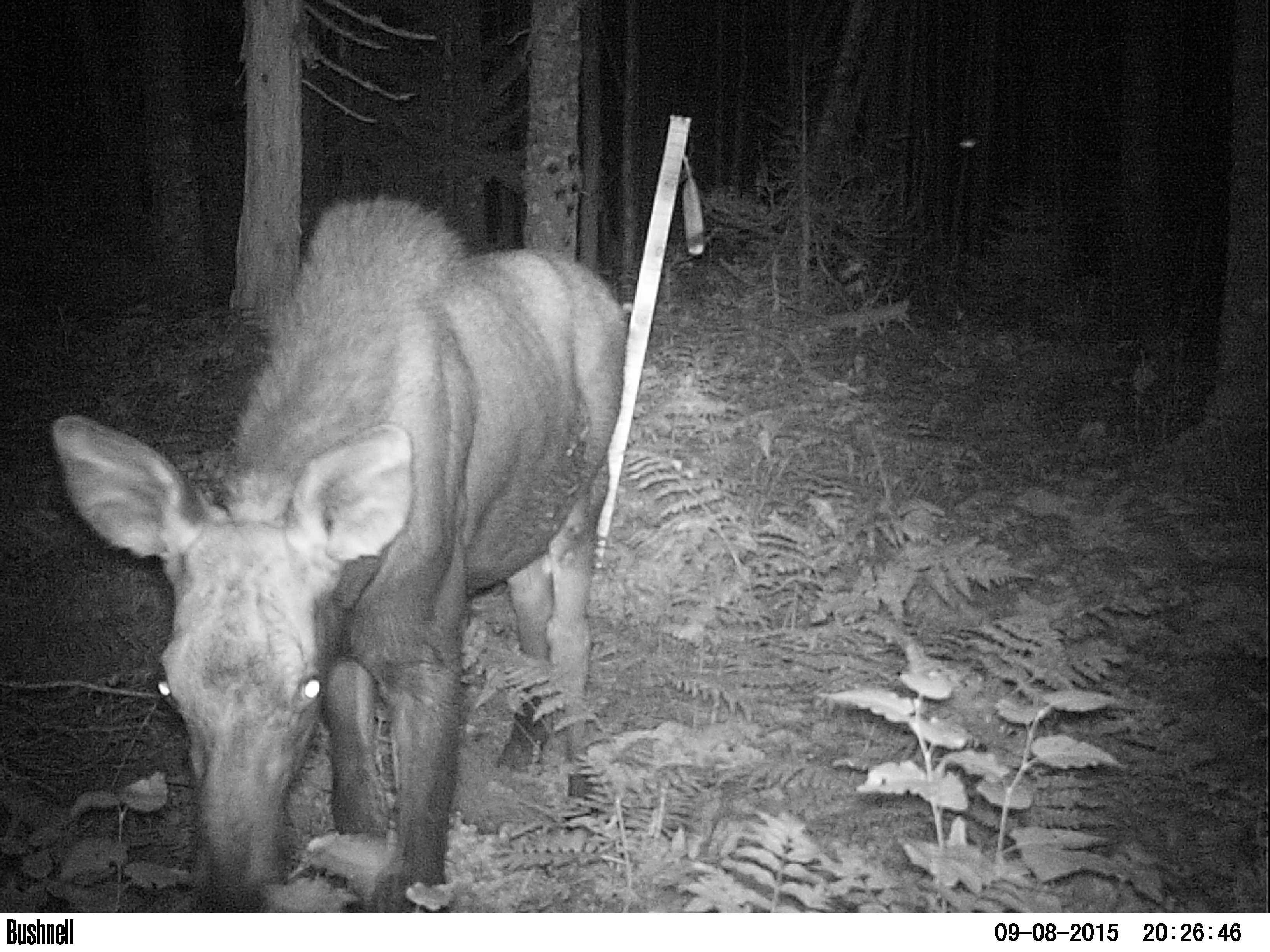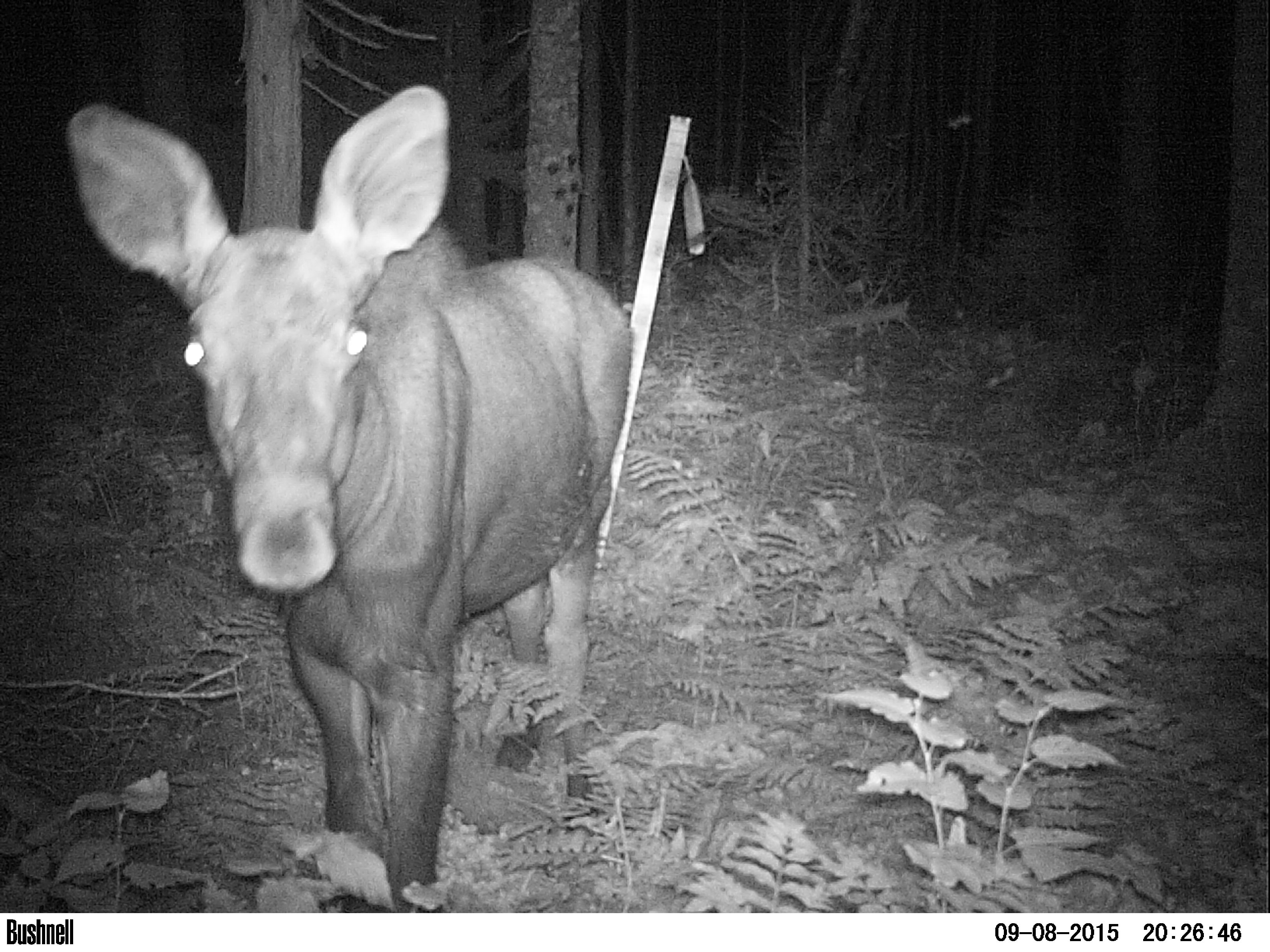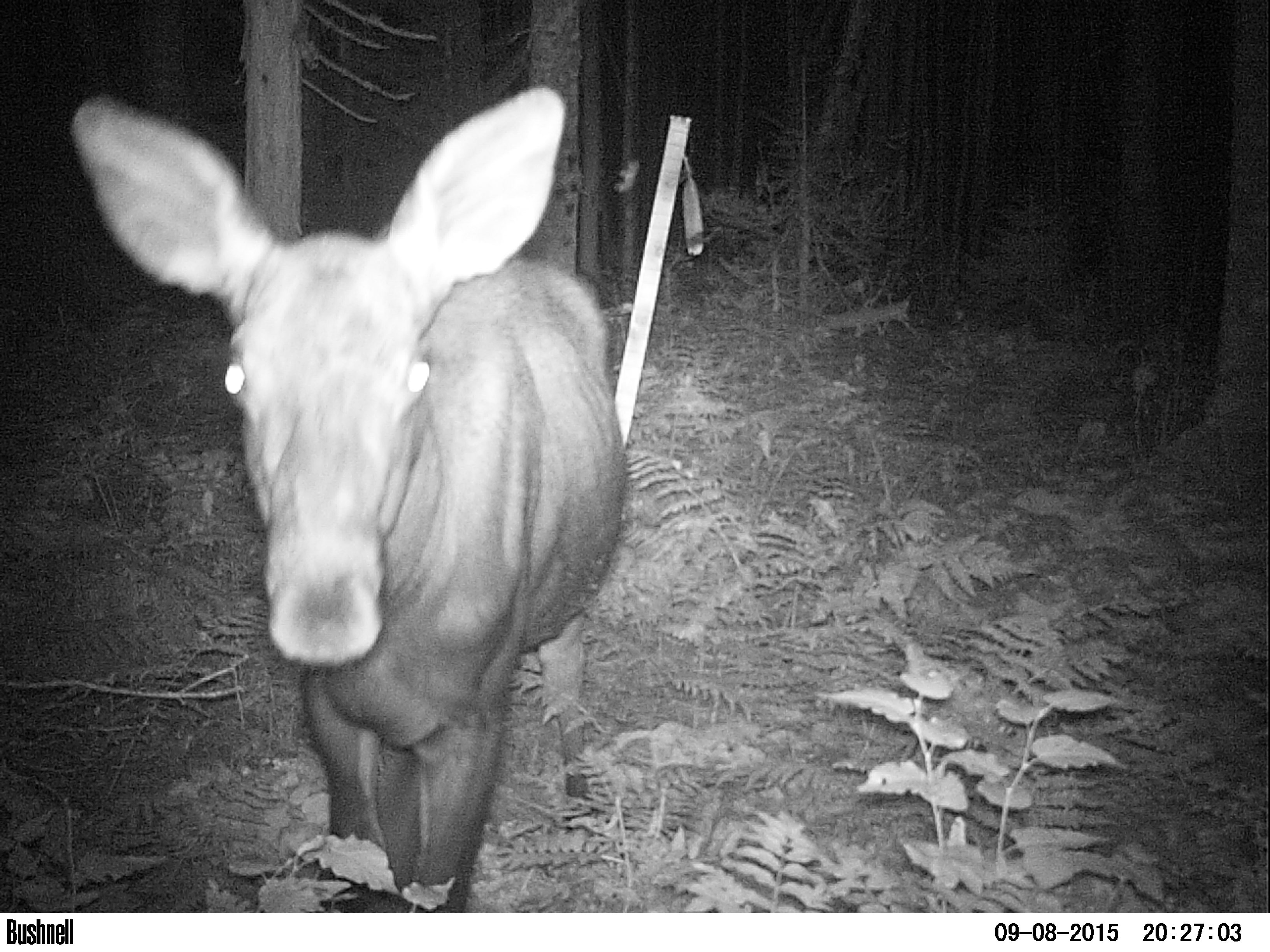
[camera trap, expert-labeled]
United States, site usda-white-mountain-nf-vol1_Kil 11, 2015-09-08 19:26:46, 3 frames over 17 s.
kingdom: Animalia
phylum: Chordata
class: Mammalia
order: Artiodactyla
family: Cervidae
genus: Alces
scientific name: Alces alces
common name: moose